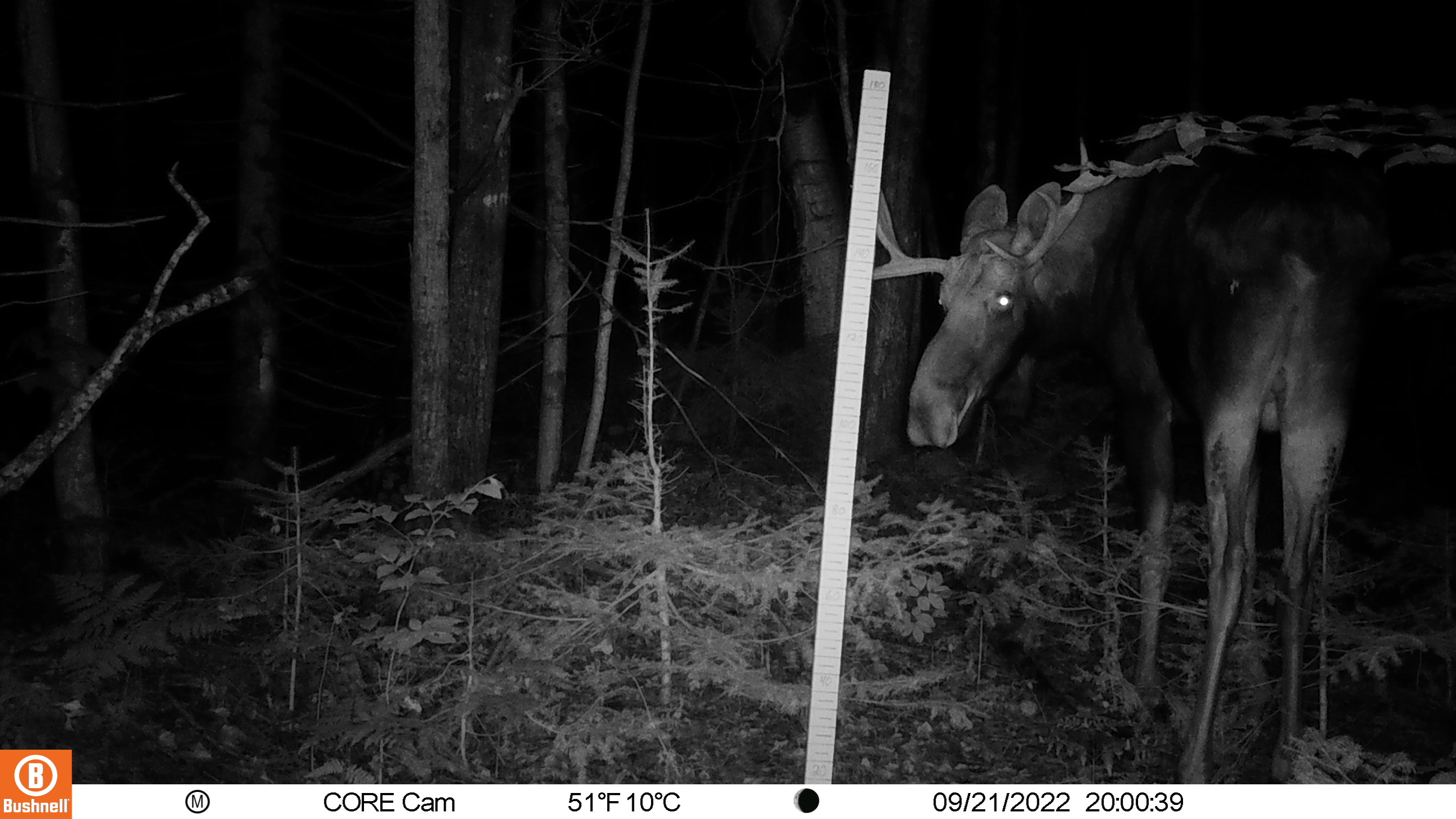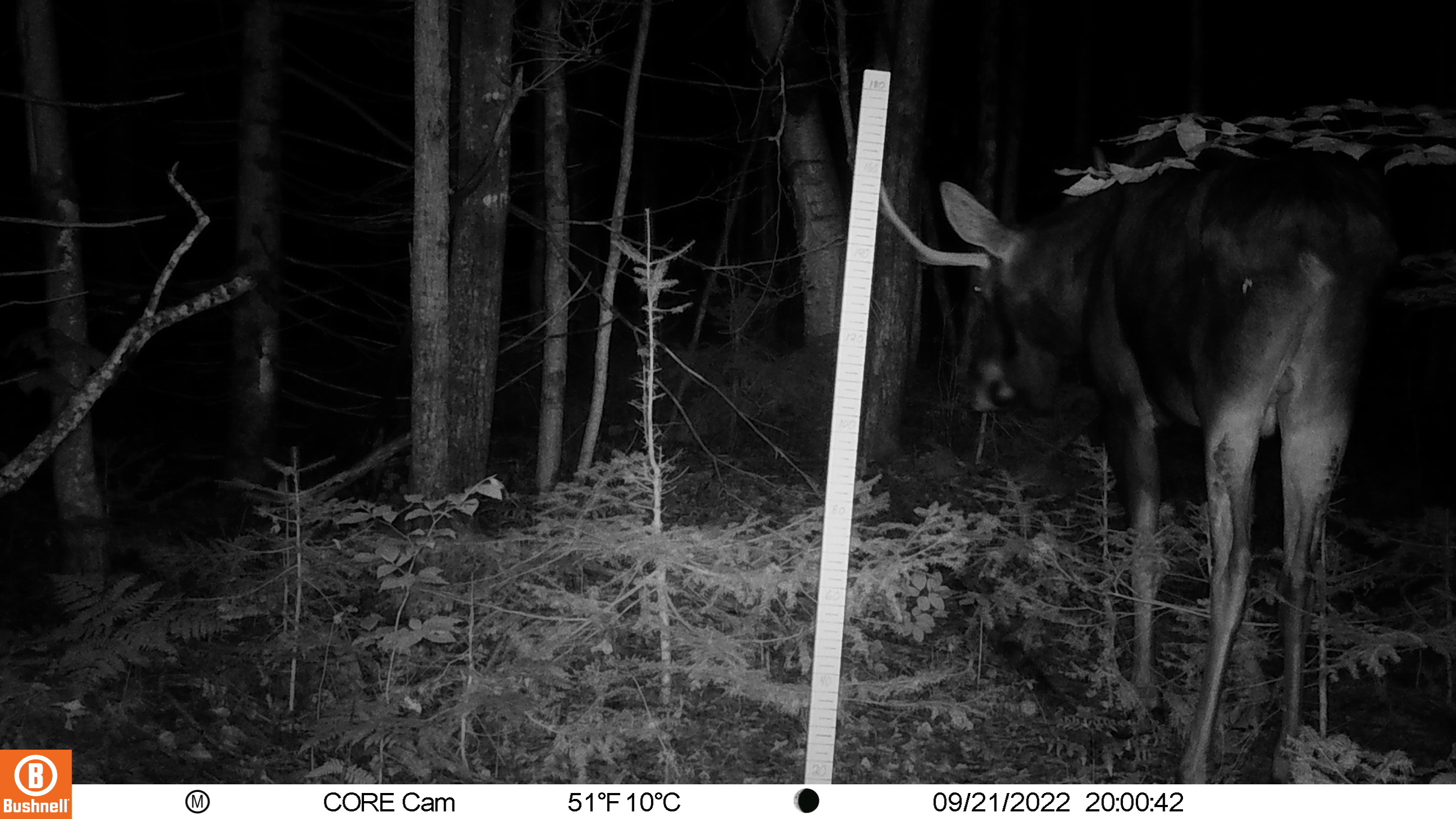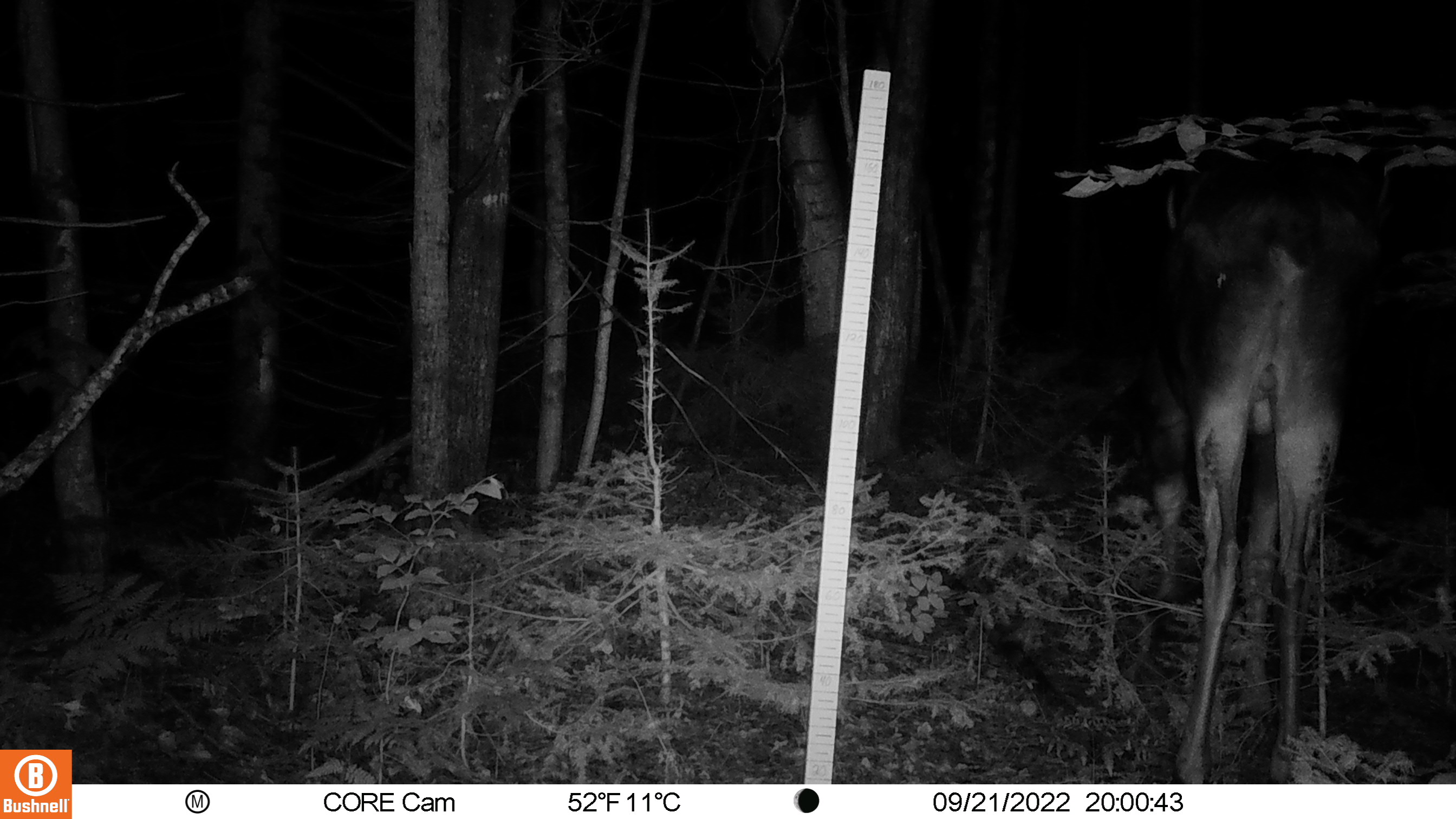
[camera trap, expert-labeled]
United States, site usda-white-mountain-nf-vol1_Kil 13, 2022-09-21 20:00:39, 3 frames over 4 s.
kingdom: Animalia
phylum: Chordata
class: Mammalia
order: Artiodactyla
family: Cervidae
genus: Alces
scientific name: Alces alces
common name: moose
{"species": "moose (Alces alces)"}